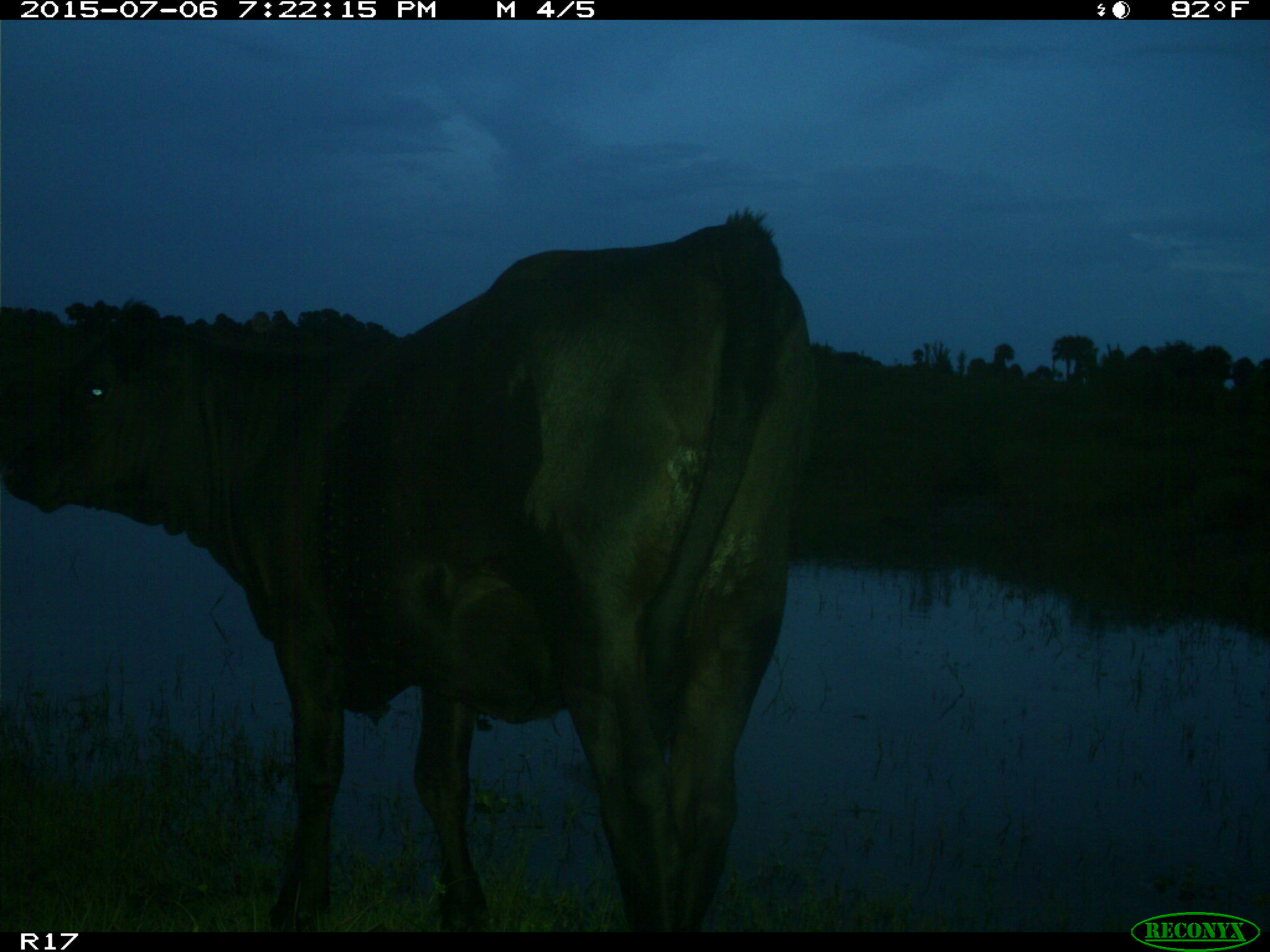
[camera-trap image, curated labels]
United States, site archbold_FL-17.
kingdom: Animalia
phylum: Chordata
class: Mammalia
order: Artiodactyla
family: Bovidae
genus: Bos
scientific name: Bos taurus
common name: domestic cow